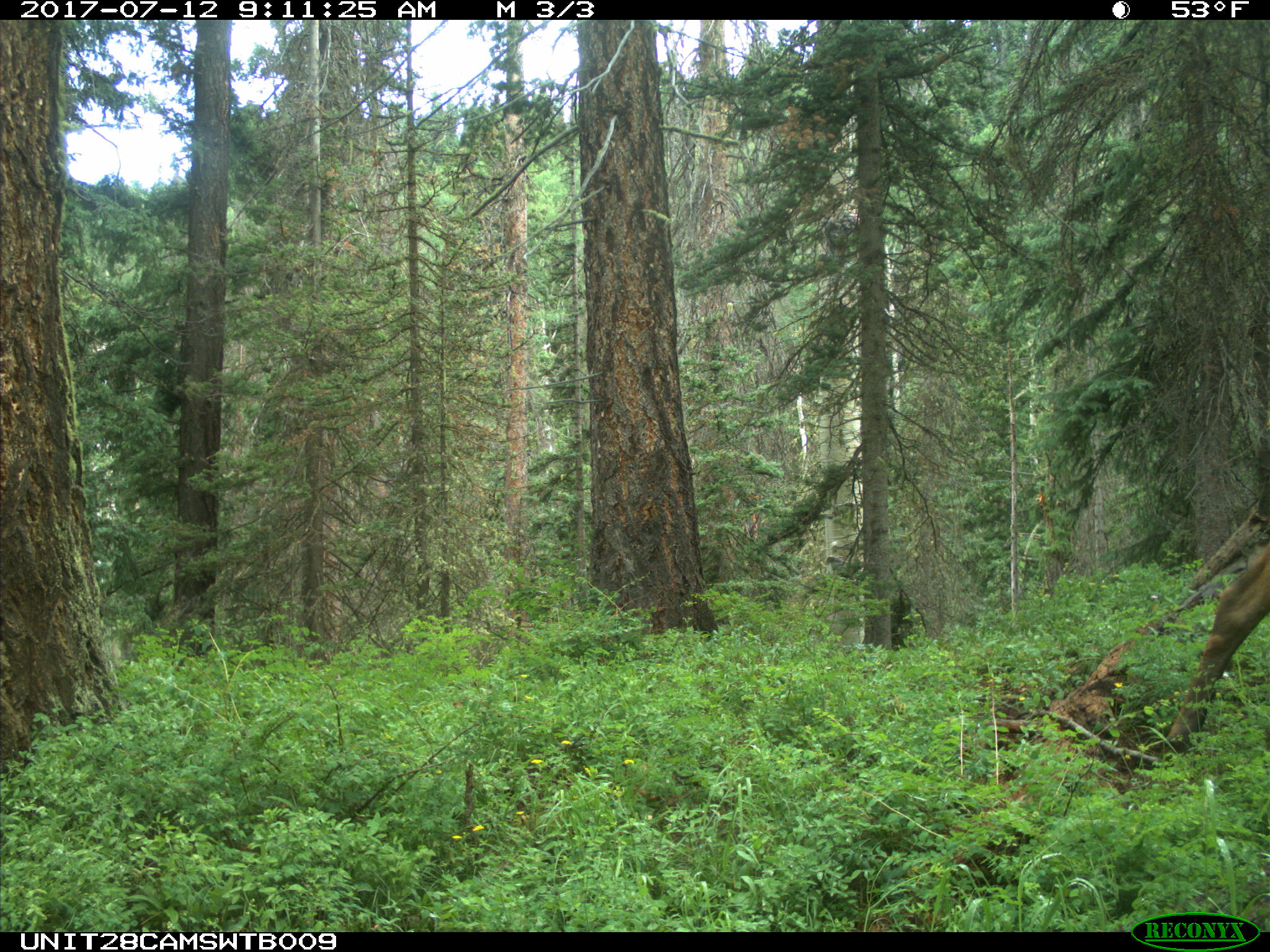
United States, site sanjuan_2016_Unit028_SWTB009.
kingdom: Animalia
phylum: Chordata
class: Mammalia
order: Artiodactyla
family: Cervidae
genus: Cervus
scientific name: Cervus elaphus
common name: red deer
Cervus elaphus (red deer).